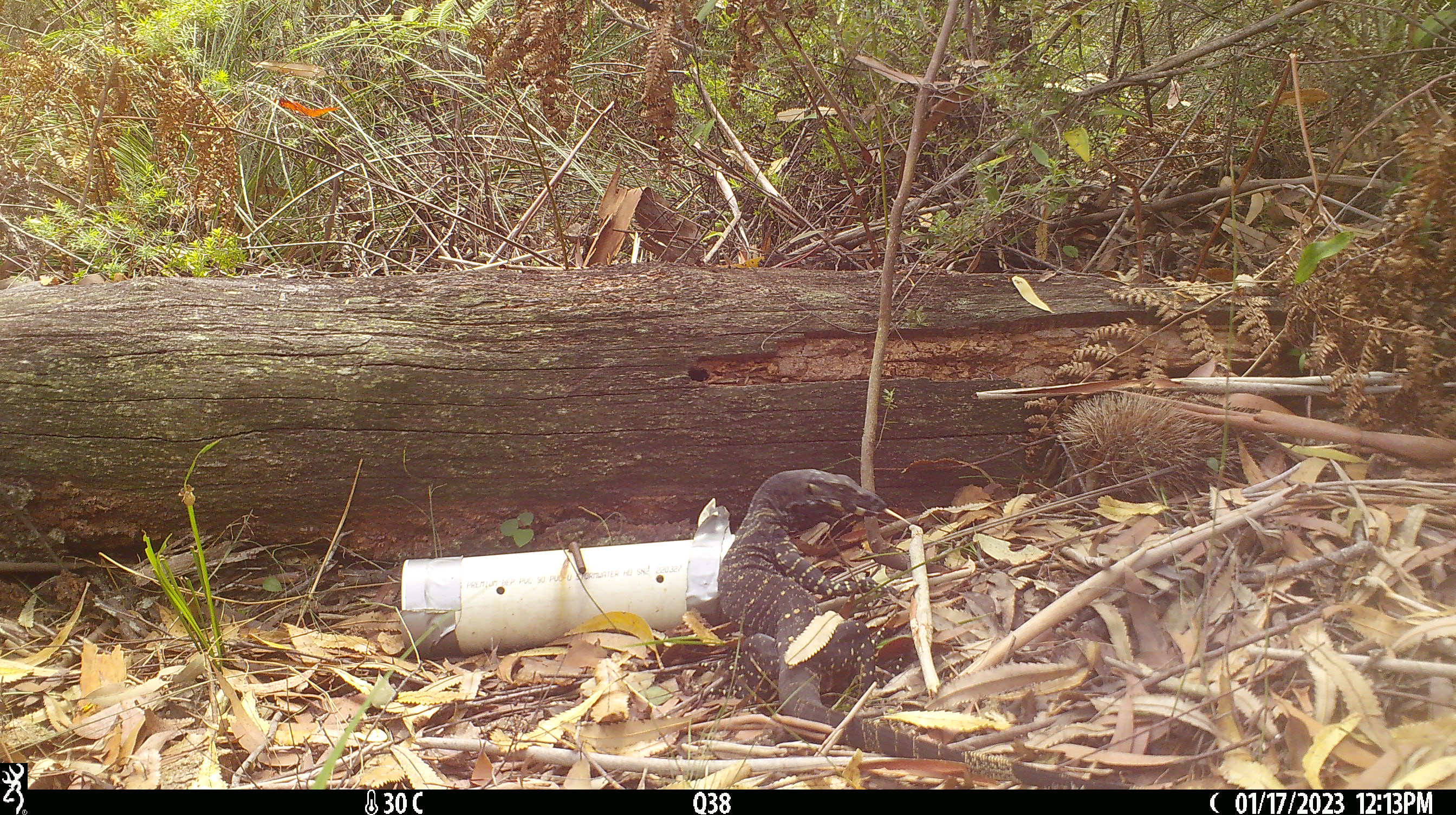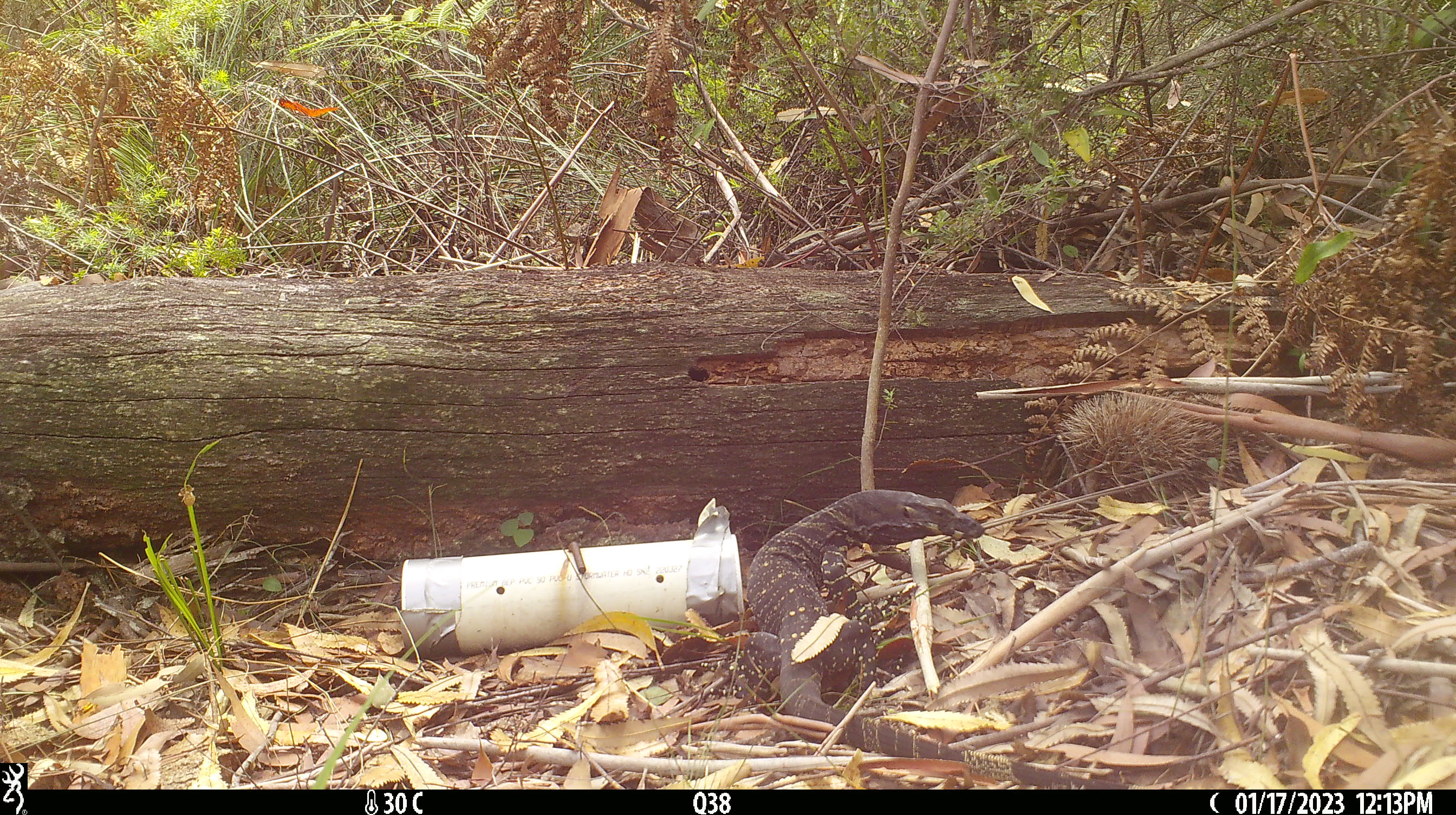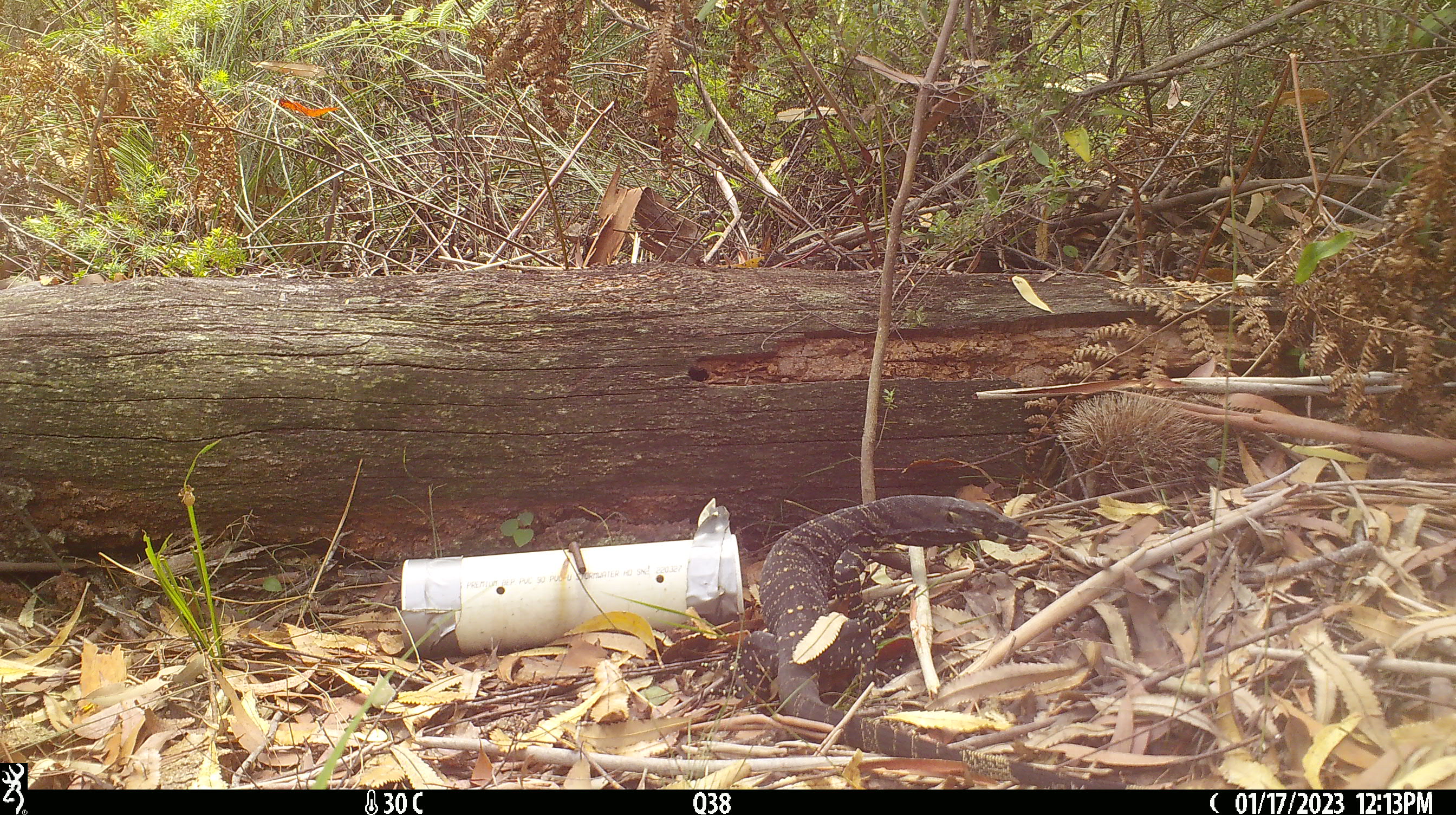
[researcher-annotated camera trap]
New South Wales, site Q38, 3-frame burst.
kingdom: Animalia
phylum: Chordata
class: Reptilia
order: Squamata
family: Varanidae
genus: Varanus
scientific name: Varanus varius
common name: lace monitor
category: goanna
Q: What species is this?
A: Goanna (lace monitor) (Varanus varius).